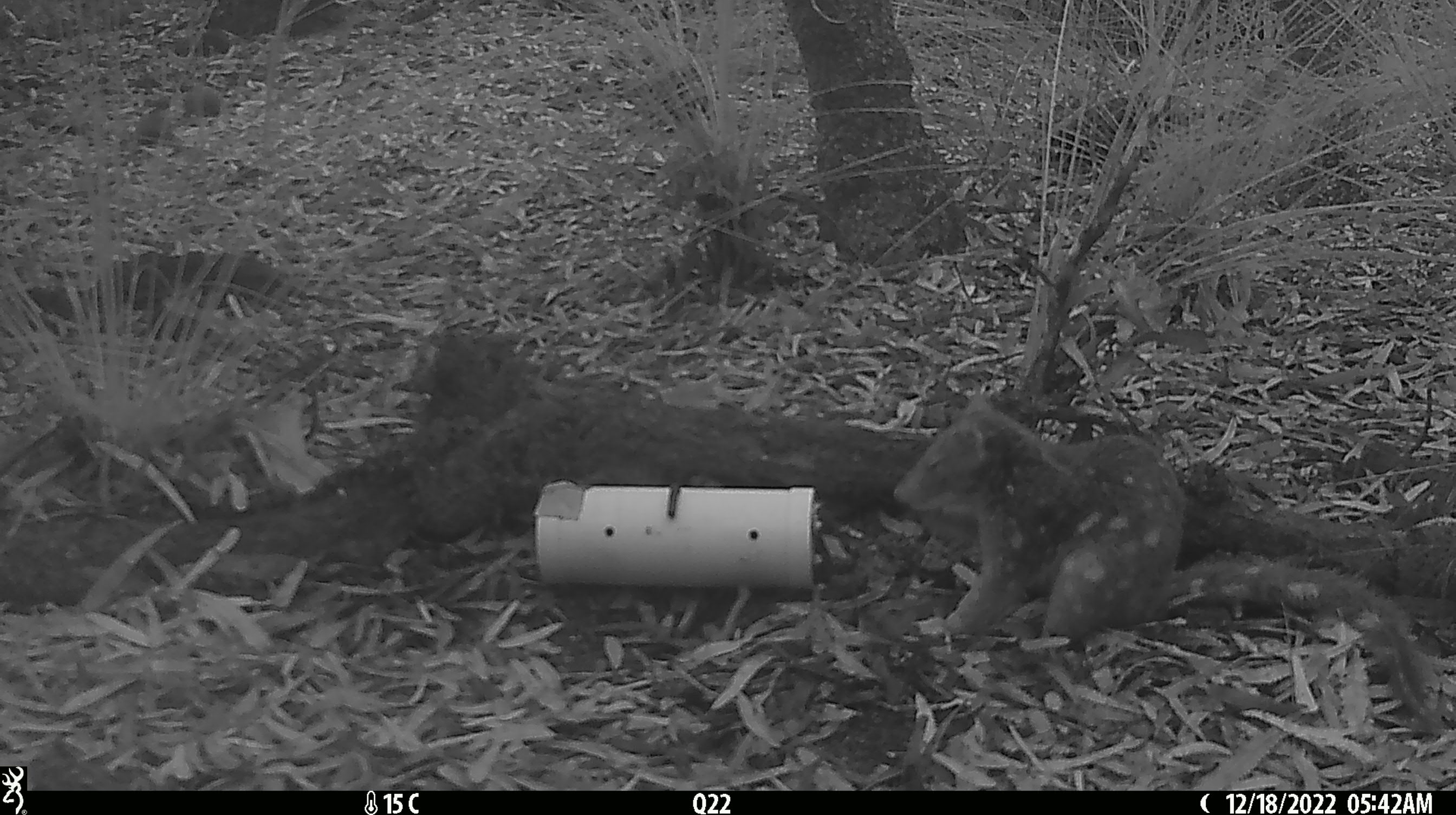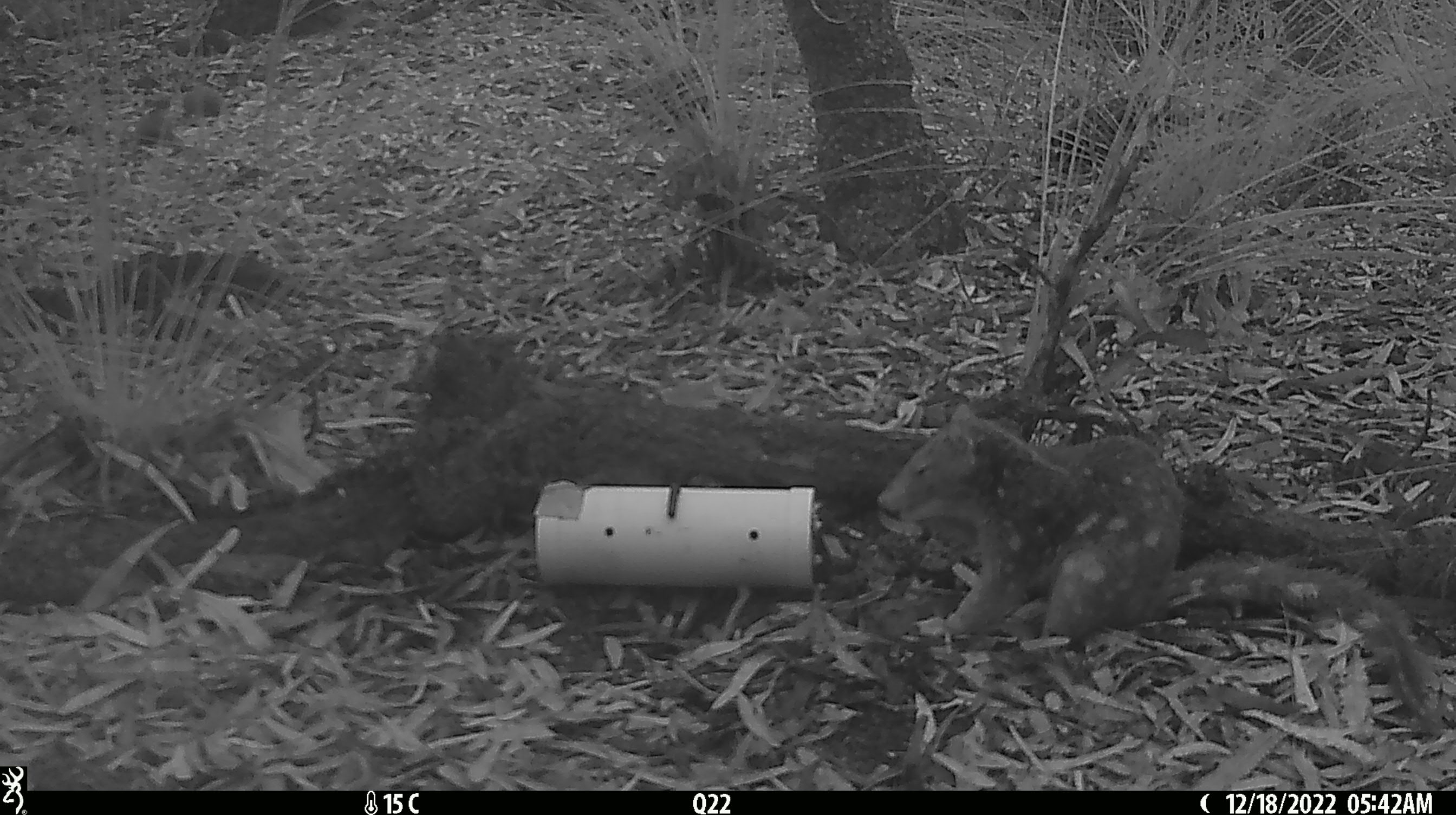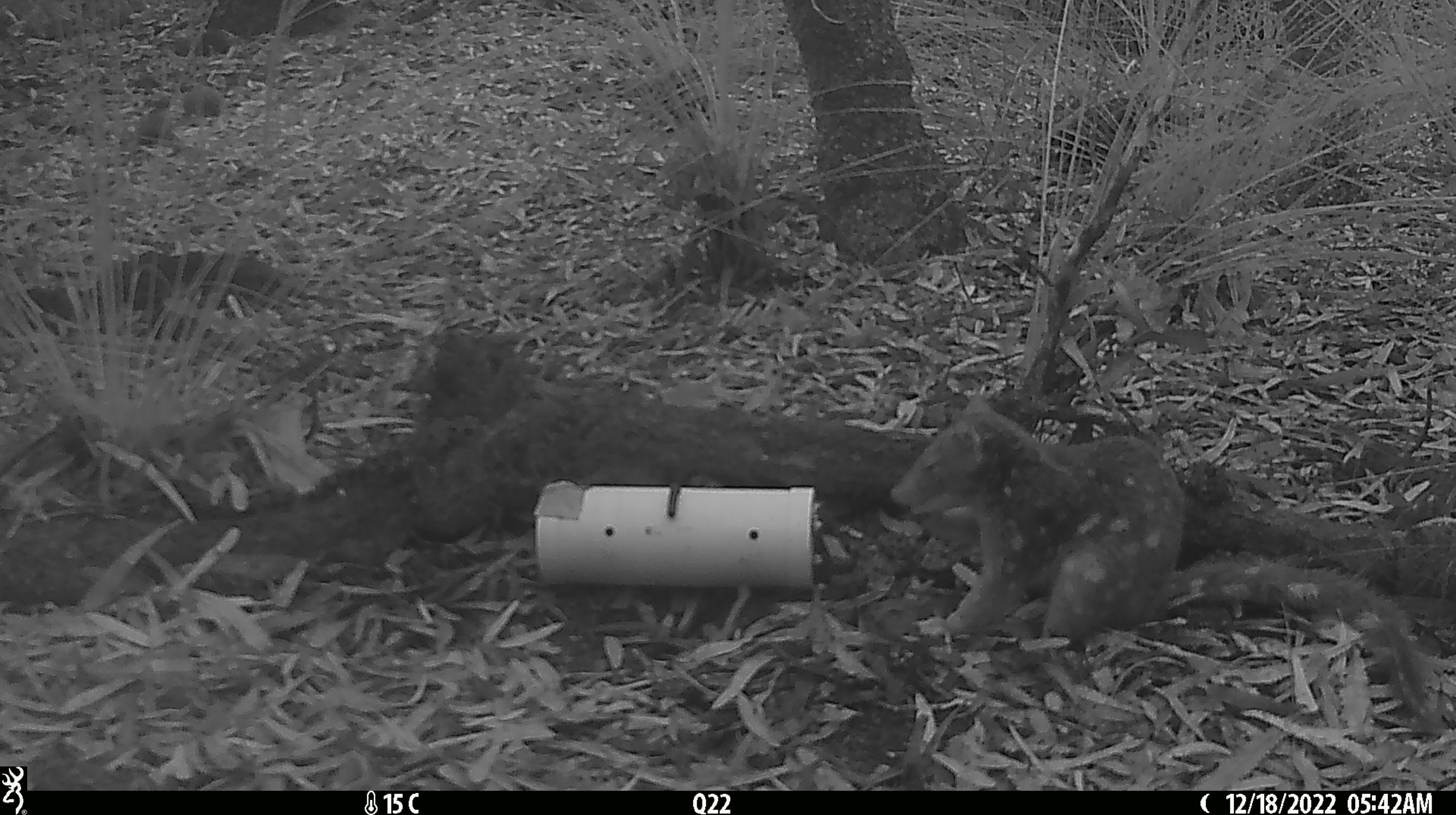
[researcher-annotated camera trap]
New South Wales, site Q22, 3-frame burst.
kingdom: Animalia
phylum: Chordata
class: Mammalia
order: Dasyuromorphia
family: Dasyuridae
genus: Dasyurus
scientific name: Dasyurus maculatus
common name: spotted-tailed quoll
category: quoll